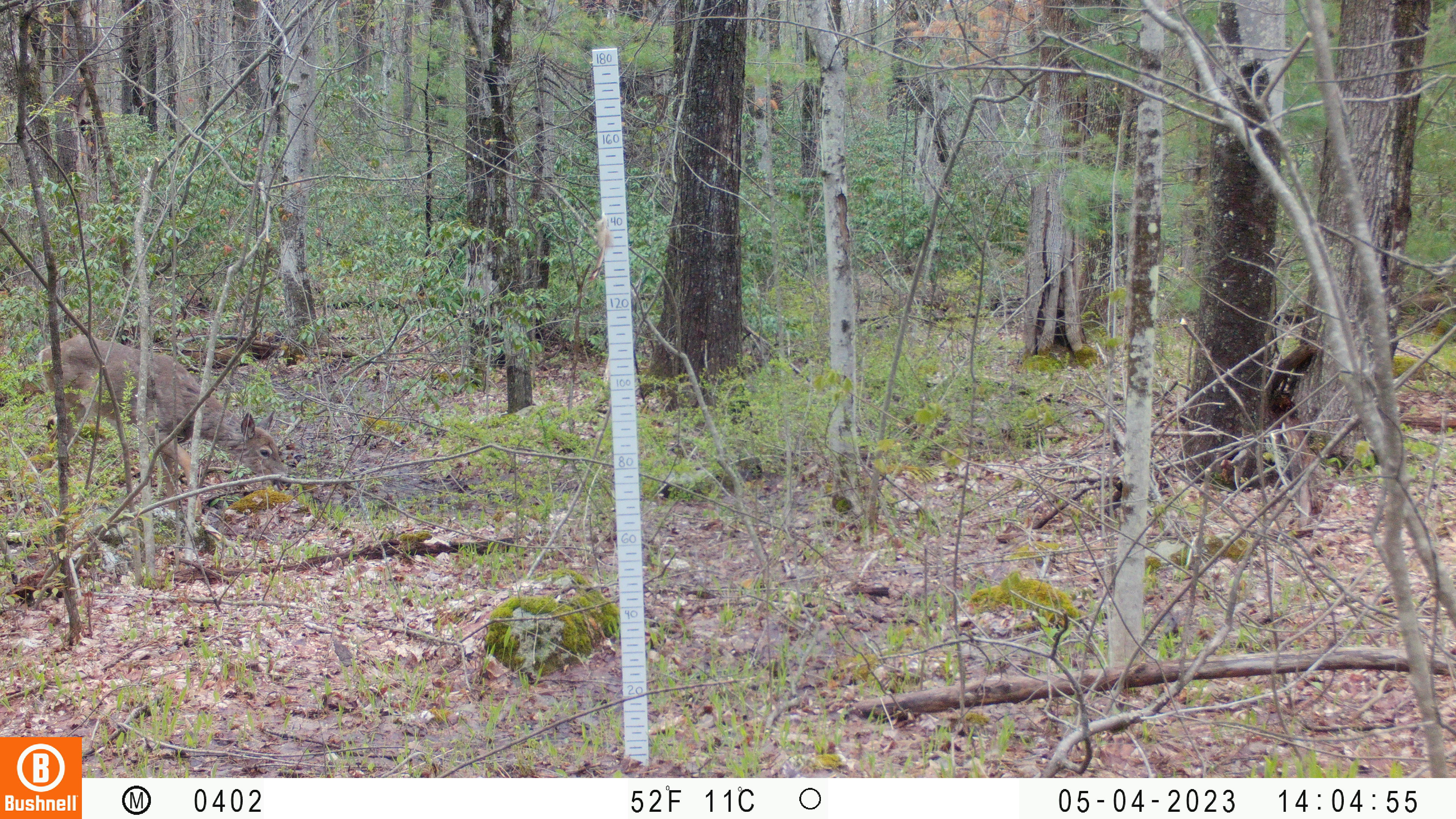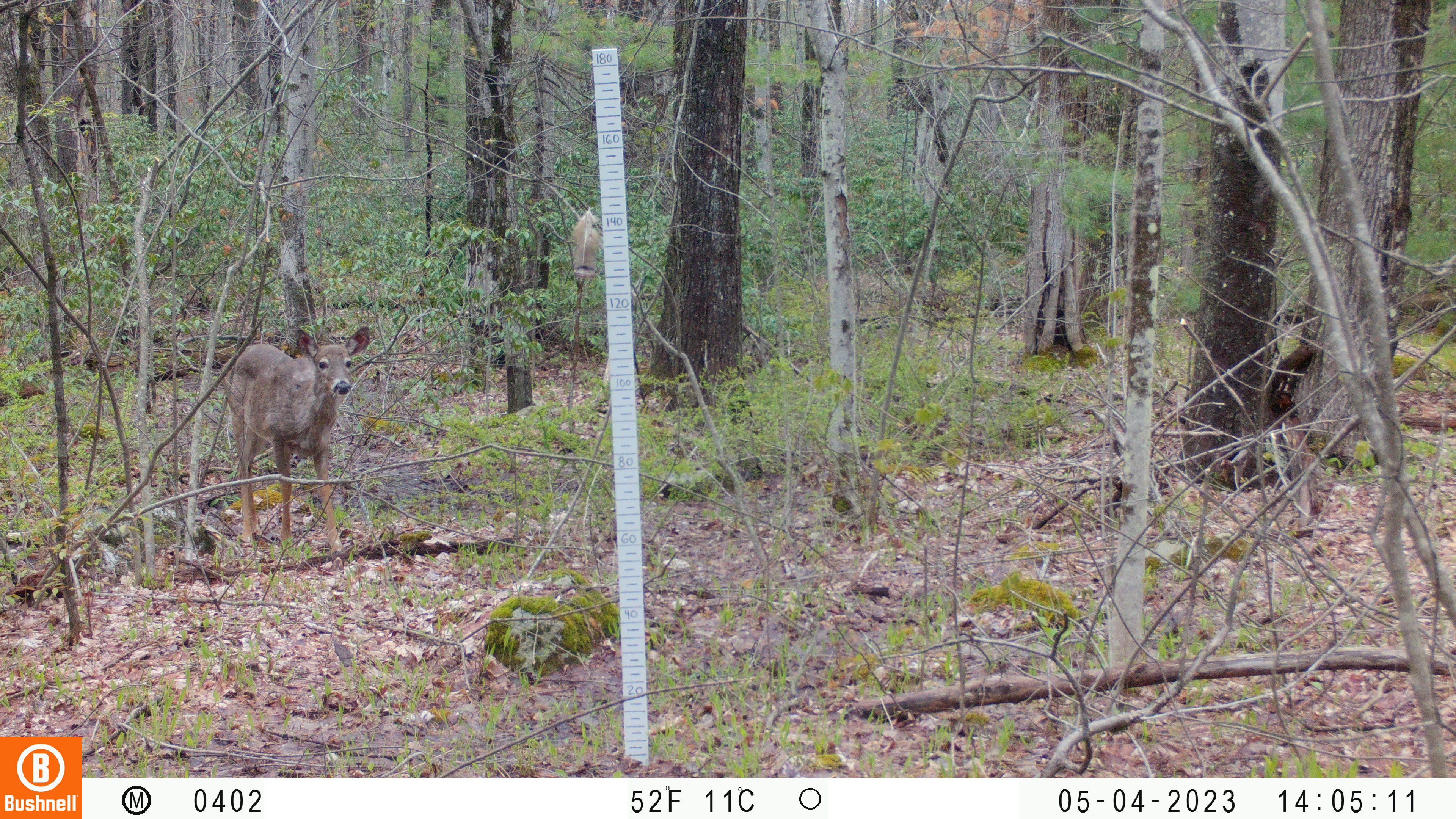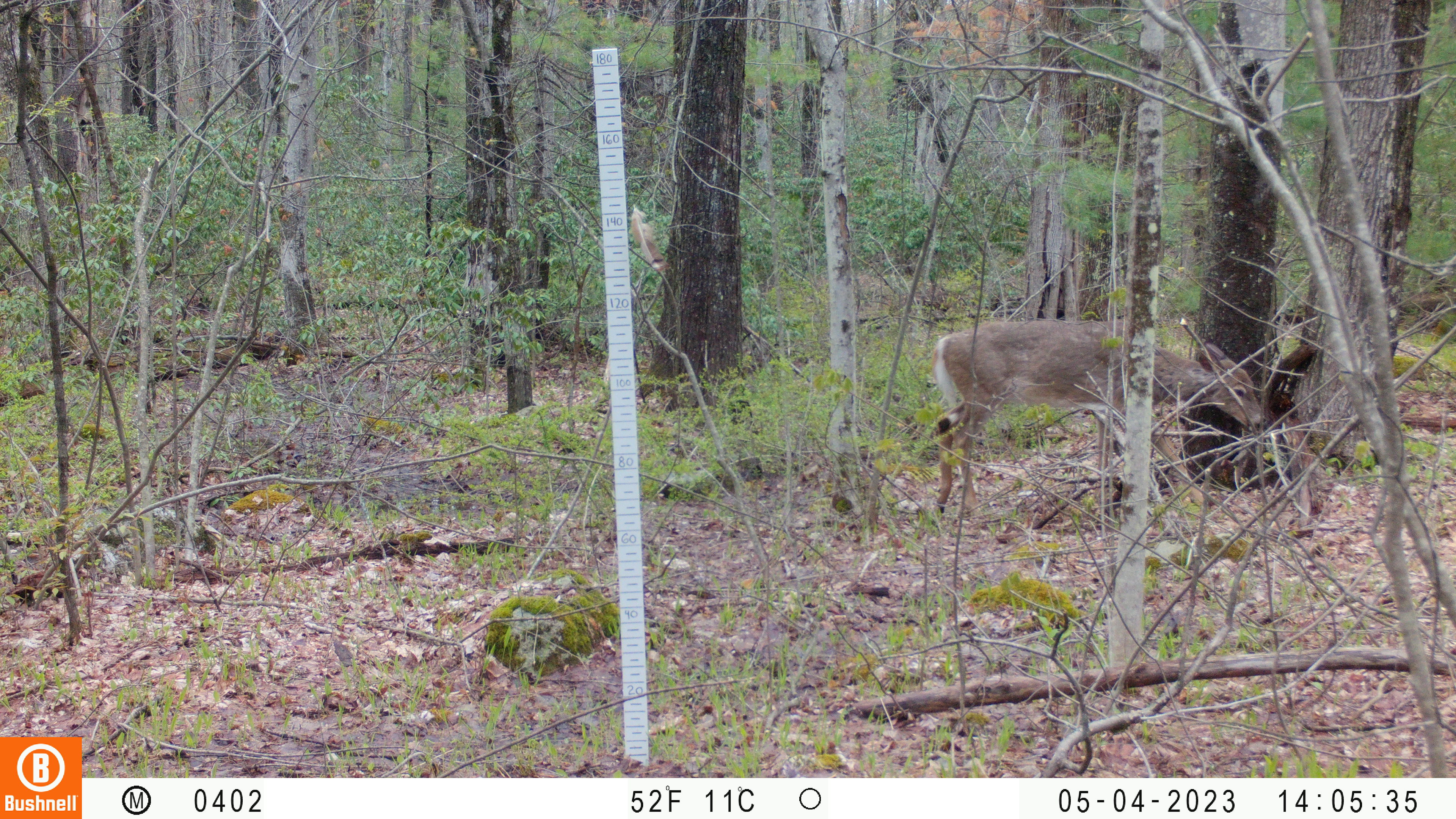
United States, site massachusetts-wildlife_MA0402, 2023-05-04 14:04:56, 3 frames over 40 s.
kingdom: Animalia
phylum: Chordata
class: Mammalia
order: Artiodactyla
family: Cervidae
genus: Odocoileus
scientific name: Odocoileus virginianus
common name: white-tailed deer